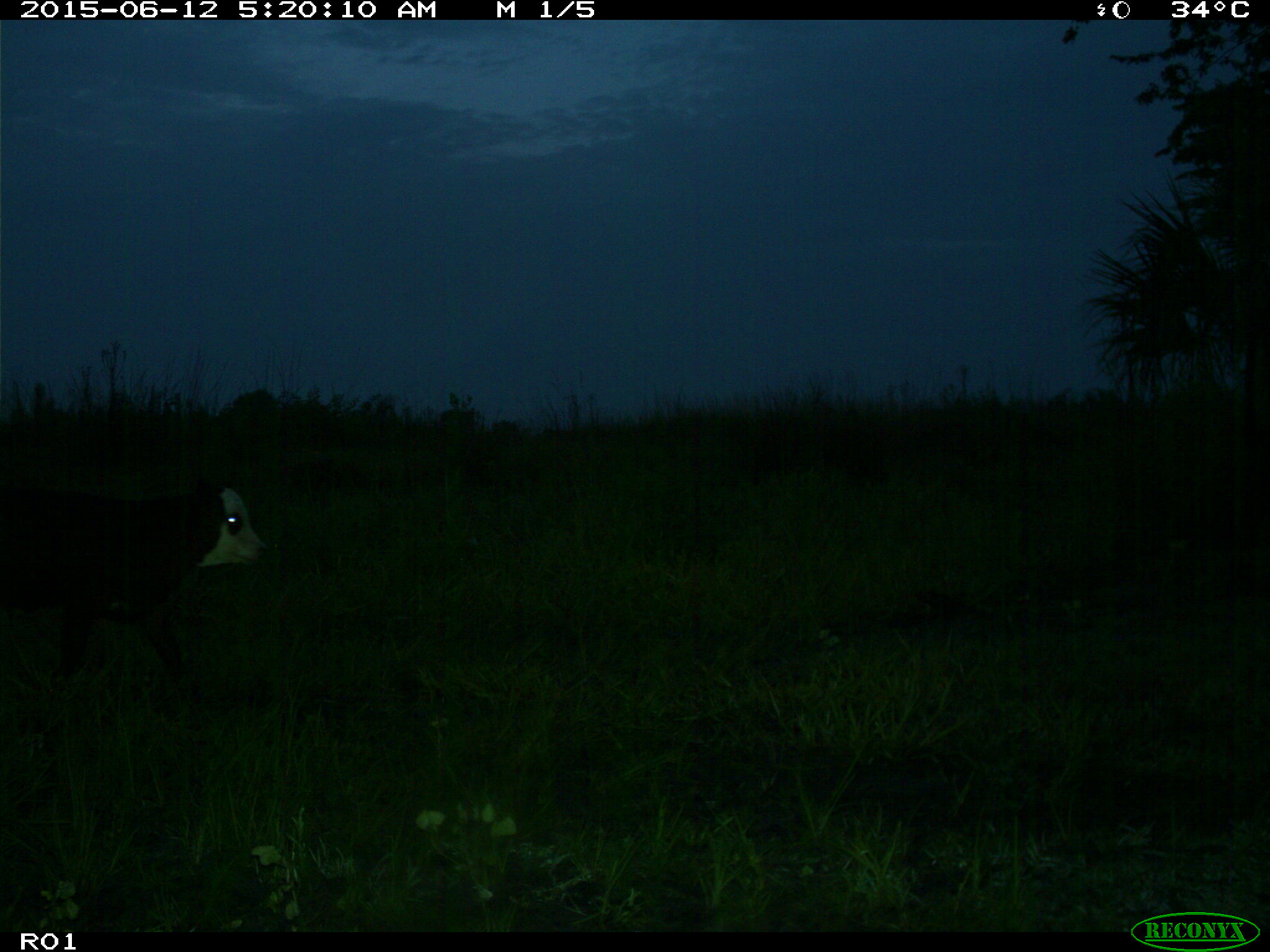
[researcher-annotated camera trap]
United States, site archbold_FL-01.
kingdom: Animalia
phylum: Chordata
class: Mammalia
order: Artiodactyla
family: Bovidae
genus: Bos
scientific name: Bos taurus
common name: domestic cow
Bos taurus (domestic cow).